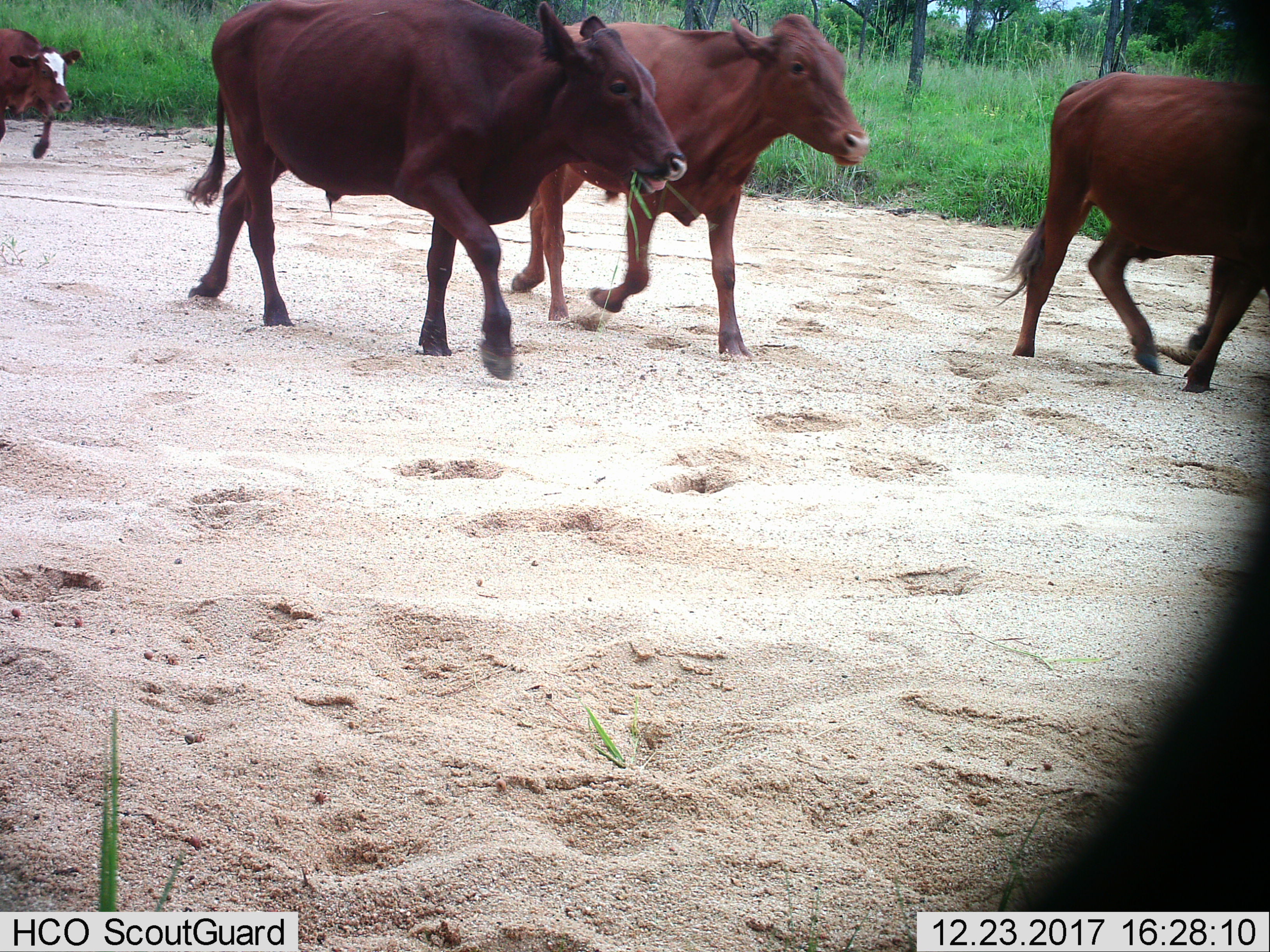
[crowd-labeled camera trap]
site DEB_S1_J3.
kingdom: Animalia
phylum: Chordata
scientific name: Vertebrata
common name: domestic animal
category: domesticanimal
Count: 4.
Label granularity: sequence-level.